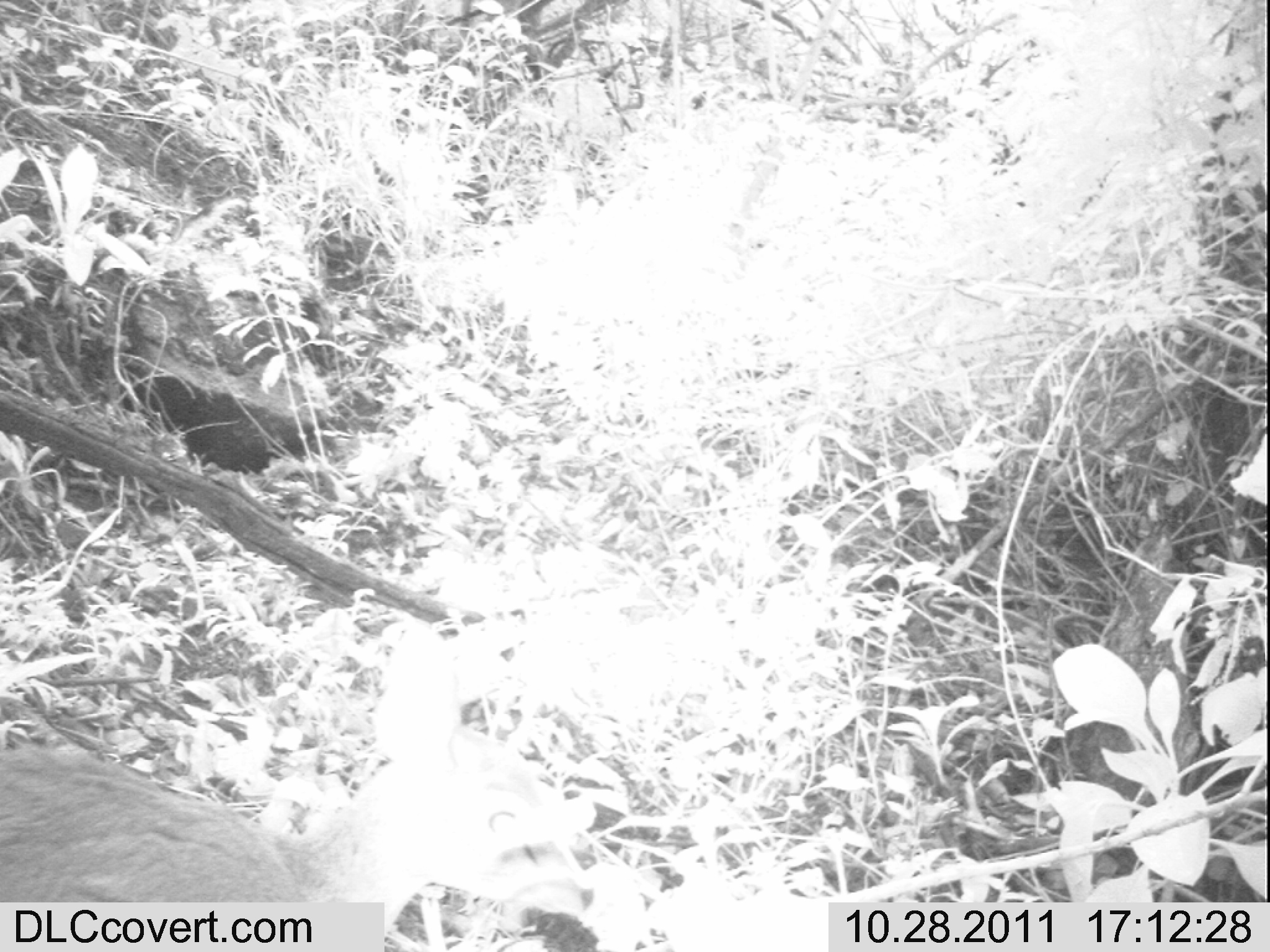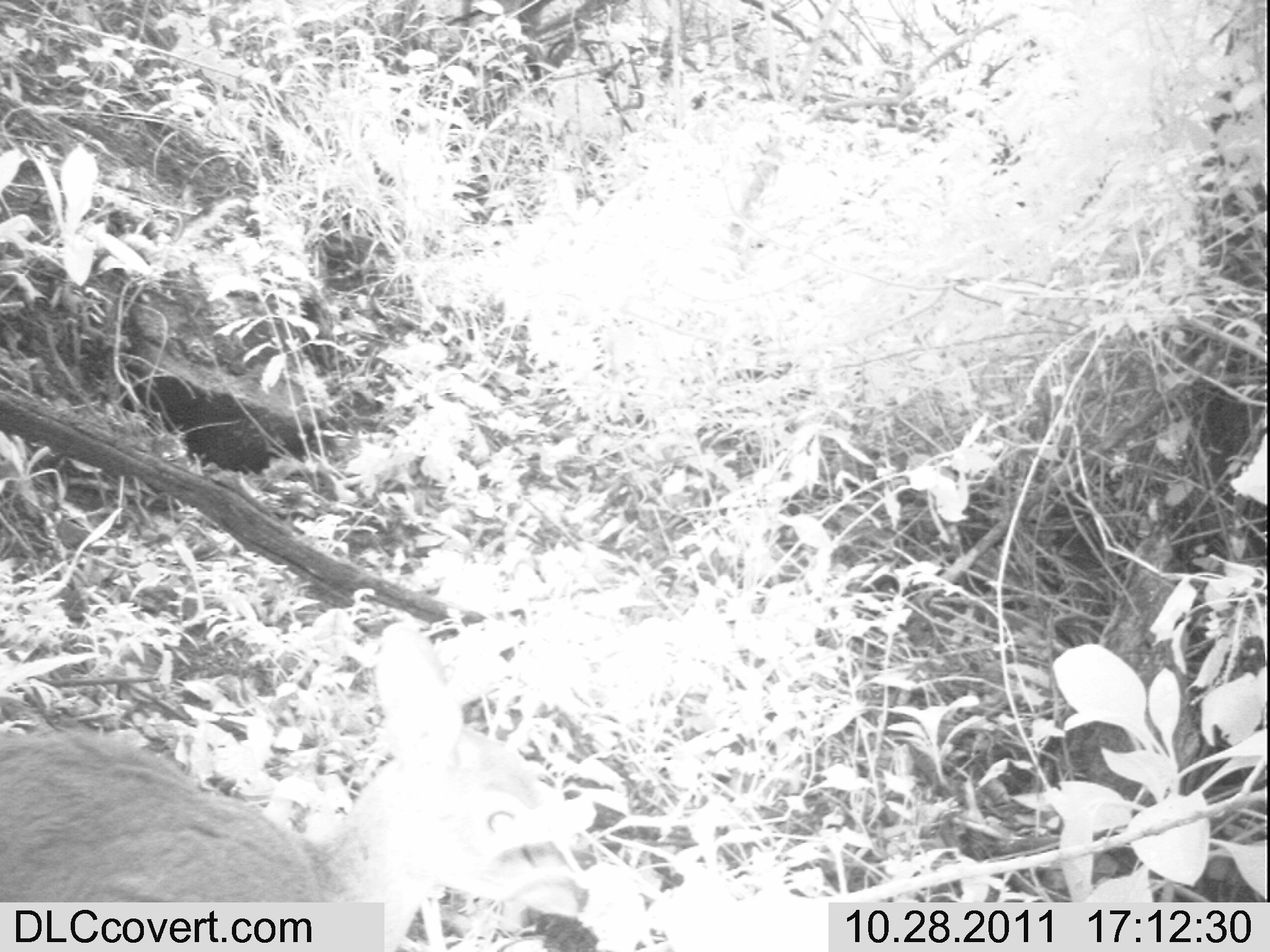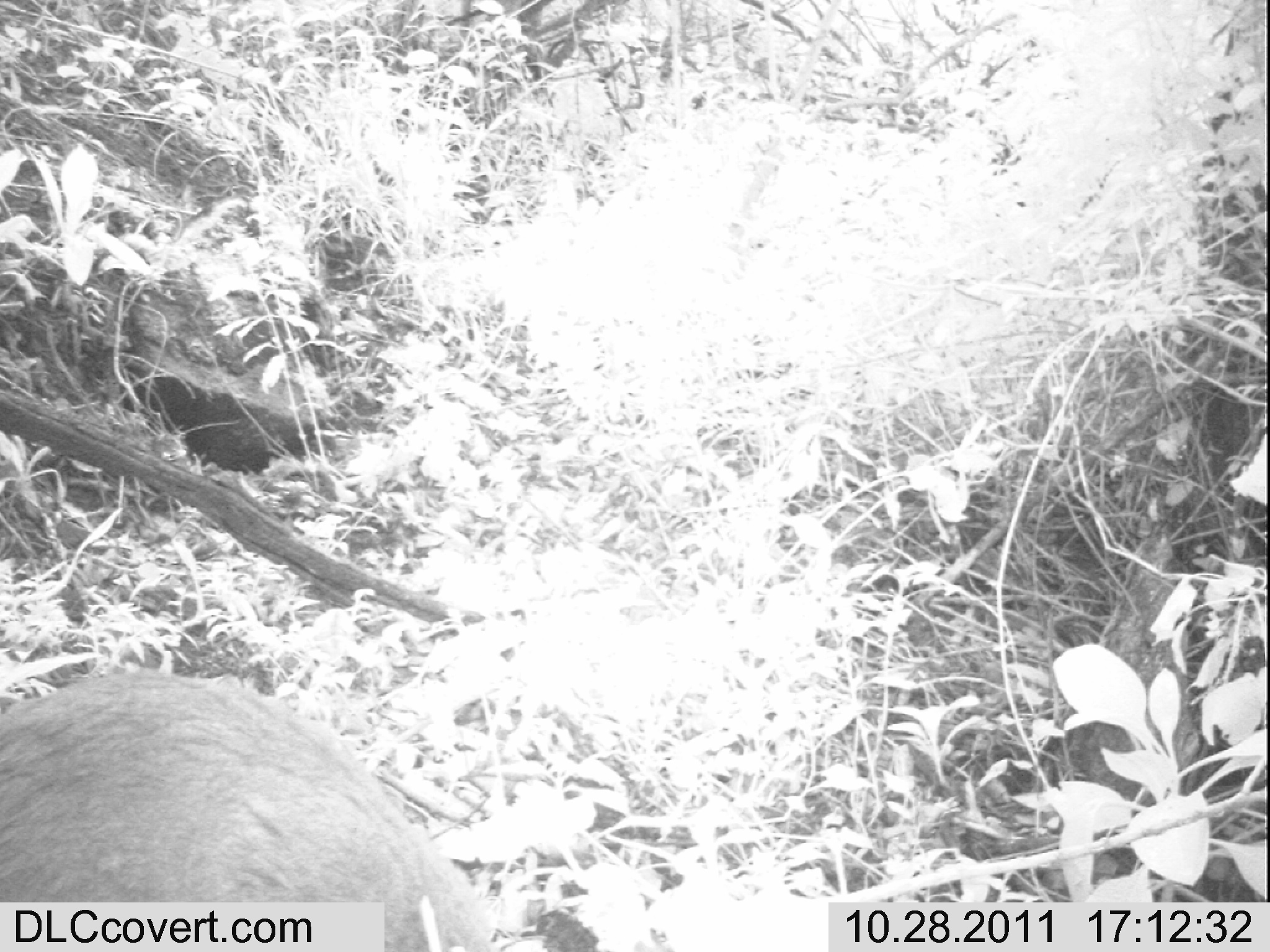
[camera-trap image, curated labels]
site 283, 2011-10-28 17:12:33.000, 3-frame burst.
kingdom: Animalia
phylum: Chordata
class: Mammalia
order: Artiodactyla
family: Bovidae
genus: Nesotragus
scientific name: Nesotragus moschatus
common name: suni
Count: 1.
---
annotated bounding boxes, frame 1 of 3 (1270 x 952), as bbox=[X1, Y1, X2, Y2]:
nesotragus moschatus: bbox=[0, 620, 593, 936]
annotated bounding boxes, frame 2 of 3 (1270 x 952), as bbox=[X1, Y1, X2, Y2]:
nesotragus moschatus: bbox=[2, 617, 598, 952]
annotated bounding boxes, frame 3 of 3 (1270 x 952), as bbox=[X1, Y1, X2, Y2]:
nesotragus moschatus: bbox=[1, 669, 494, 952]